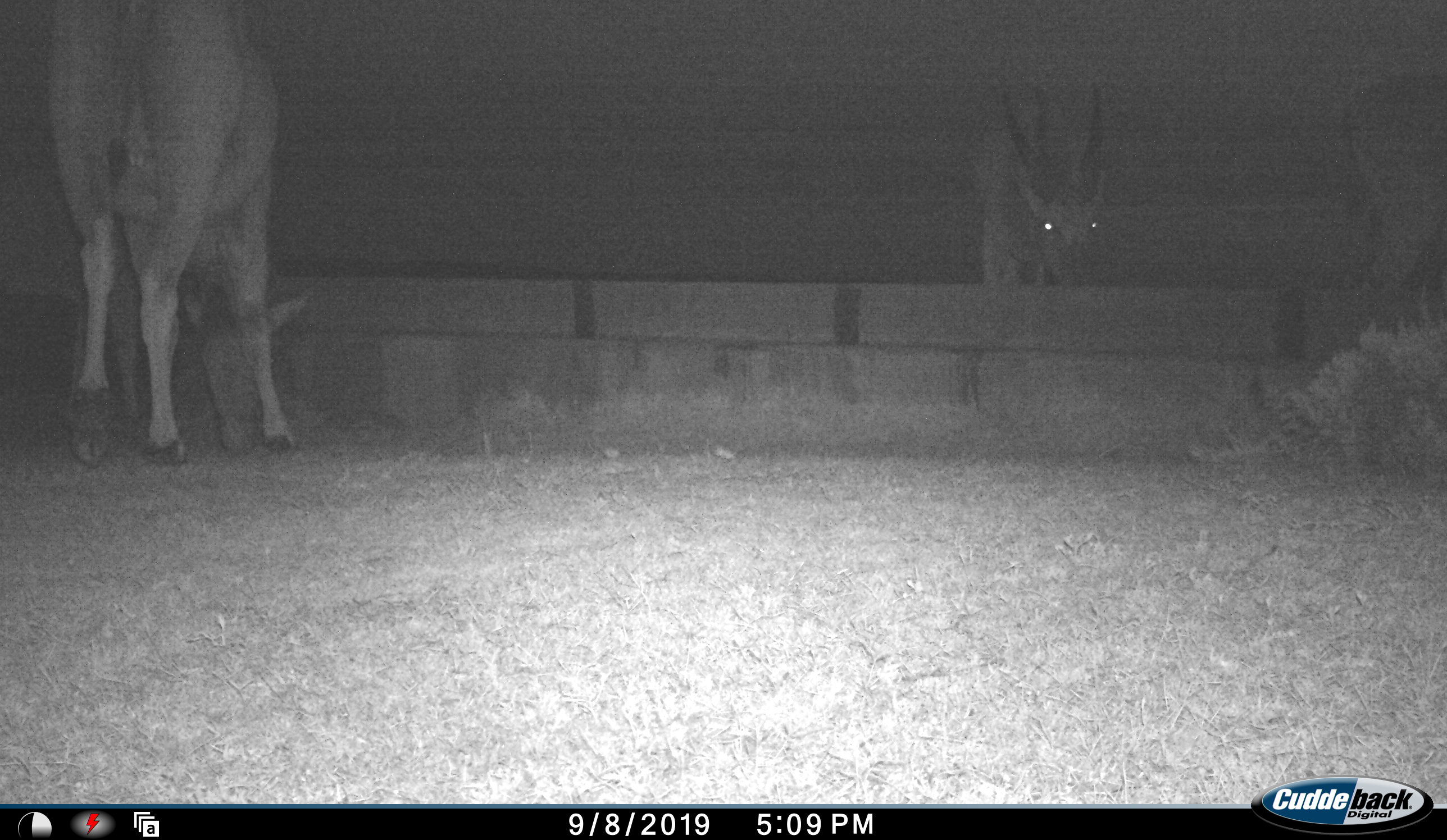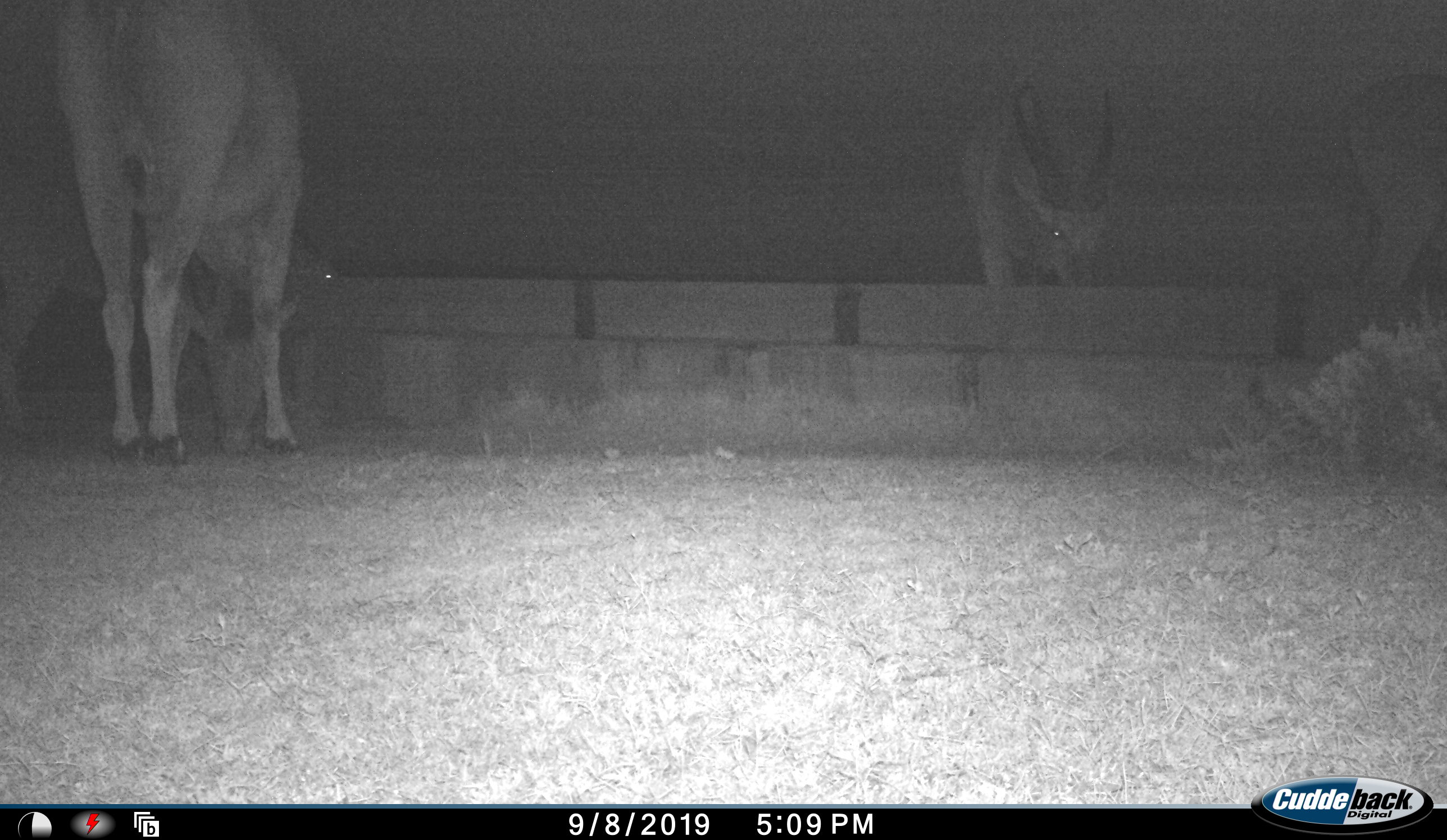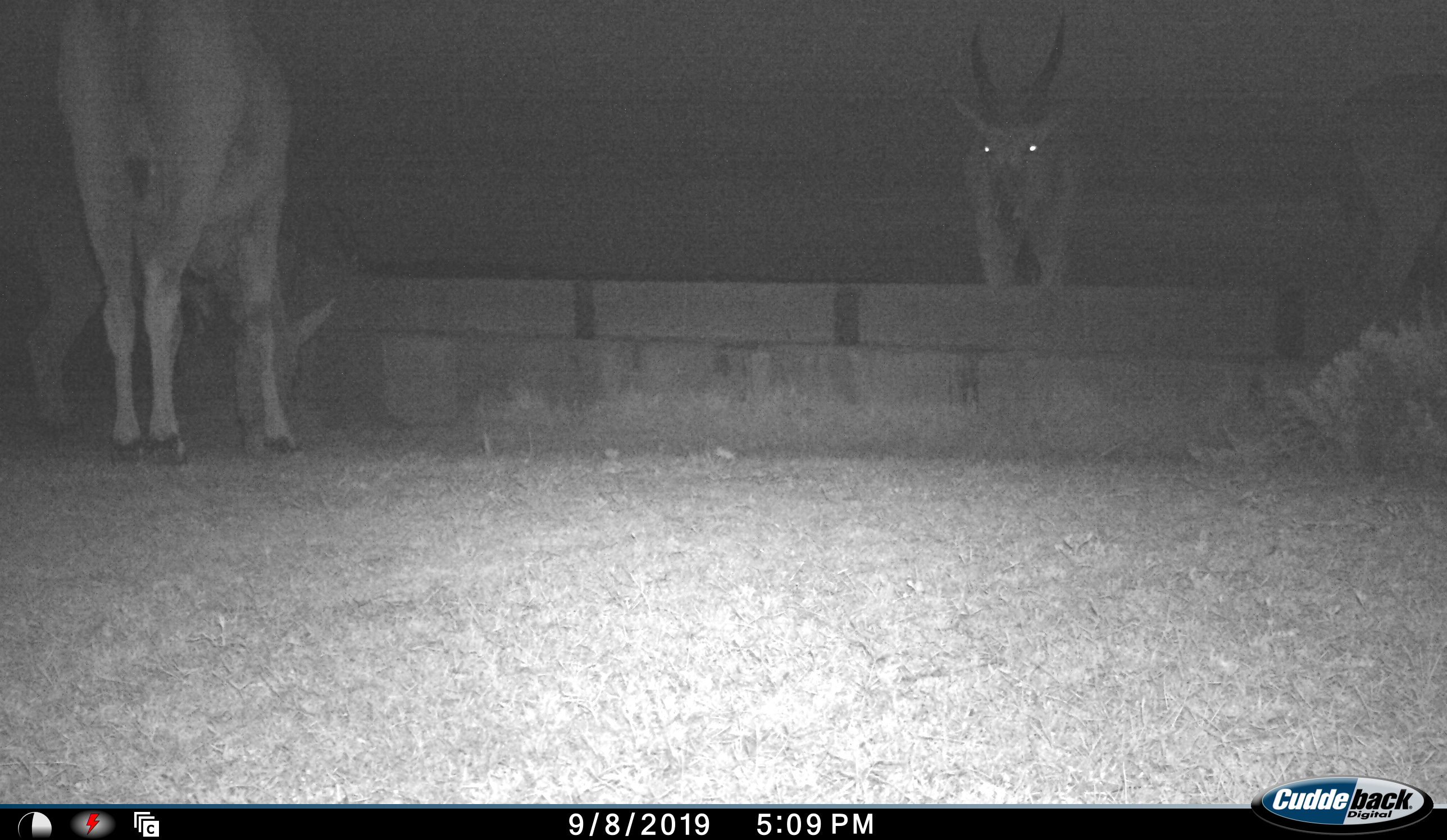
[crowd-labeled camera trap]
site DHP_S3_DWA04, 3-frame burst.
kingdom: Animalia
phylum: Chordata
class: Mammalia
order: Artiodactyla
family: Bovidae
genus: Tragelaphus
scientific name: Tragelaphus oryx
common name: eland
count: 3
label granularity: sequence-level